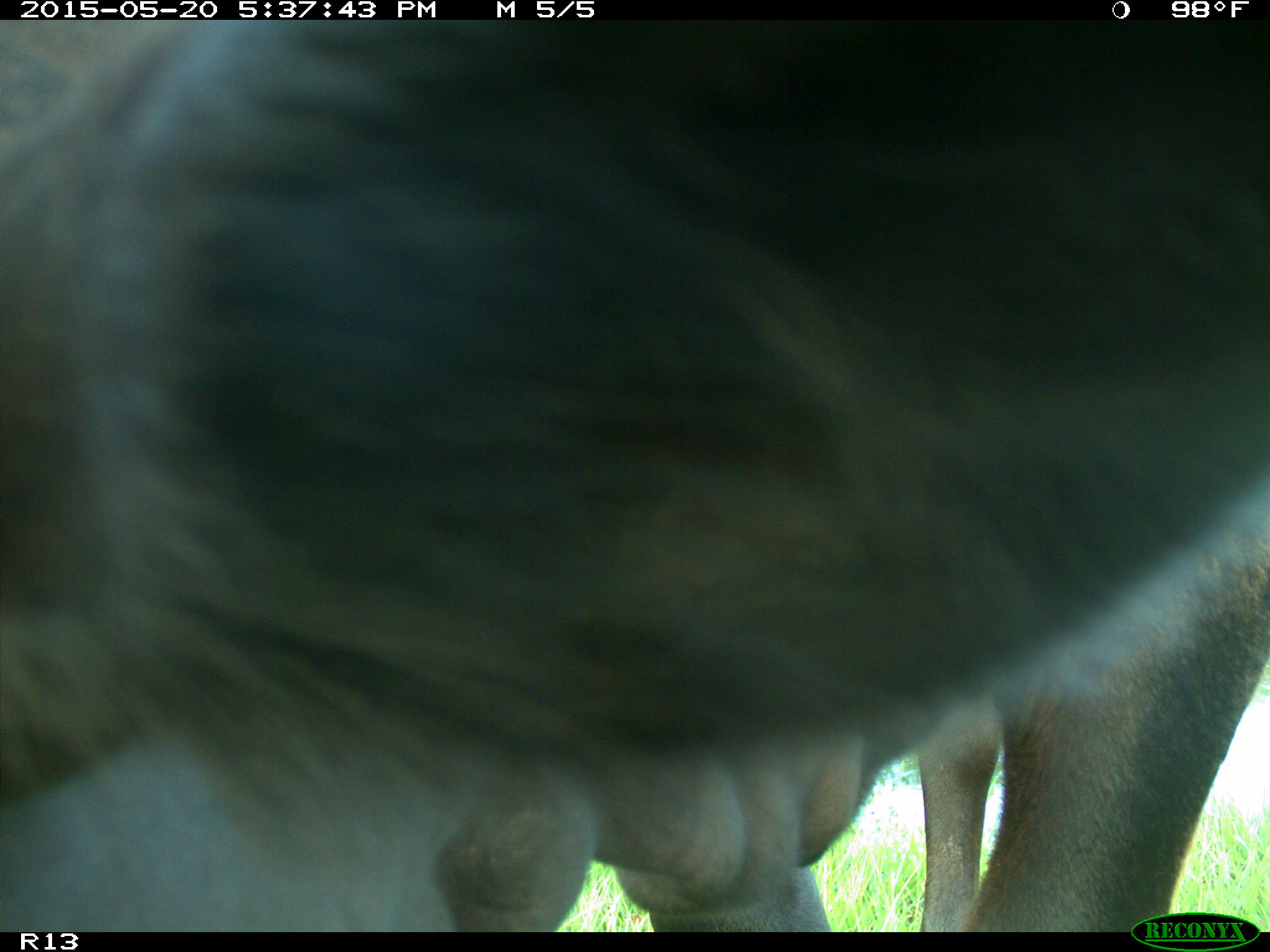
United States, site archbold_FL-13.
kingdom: Animalia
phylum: Chordata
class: Mammalia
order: Artiodactyla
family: Bovidae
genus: Bos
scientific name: Bos taurus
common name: domestic cow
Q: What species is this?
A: Bos taurus (domestic cow).